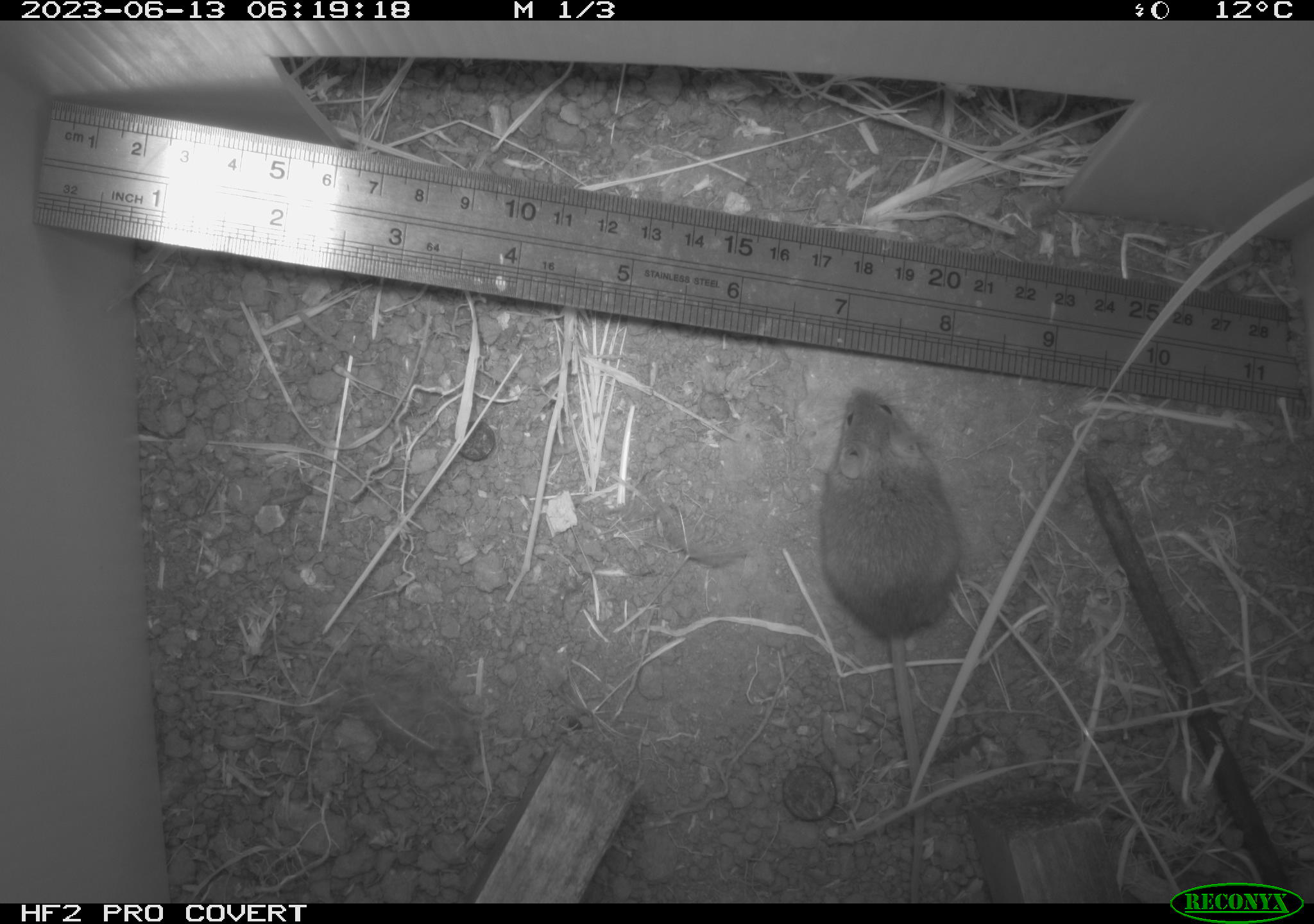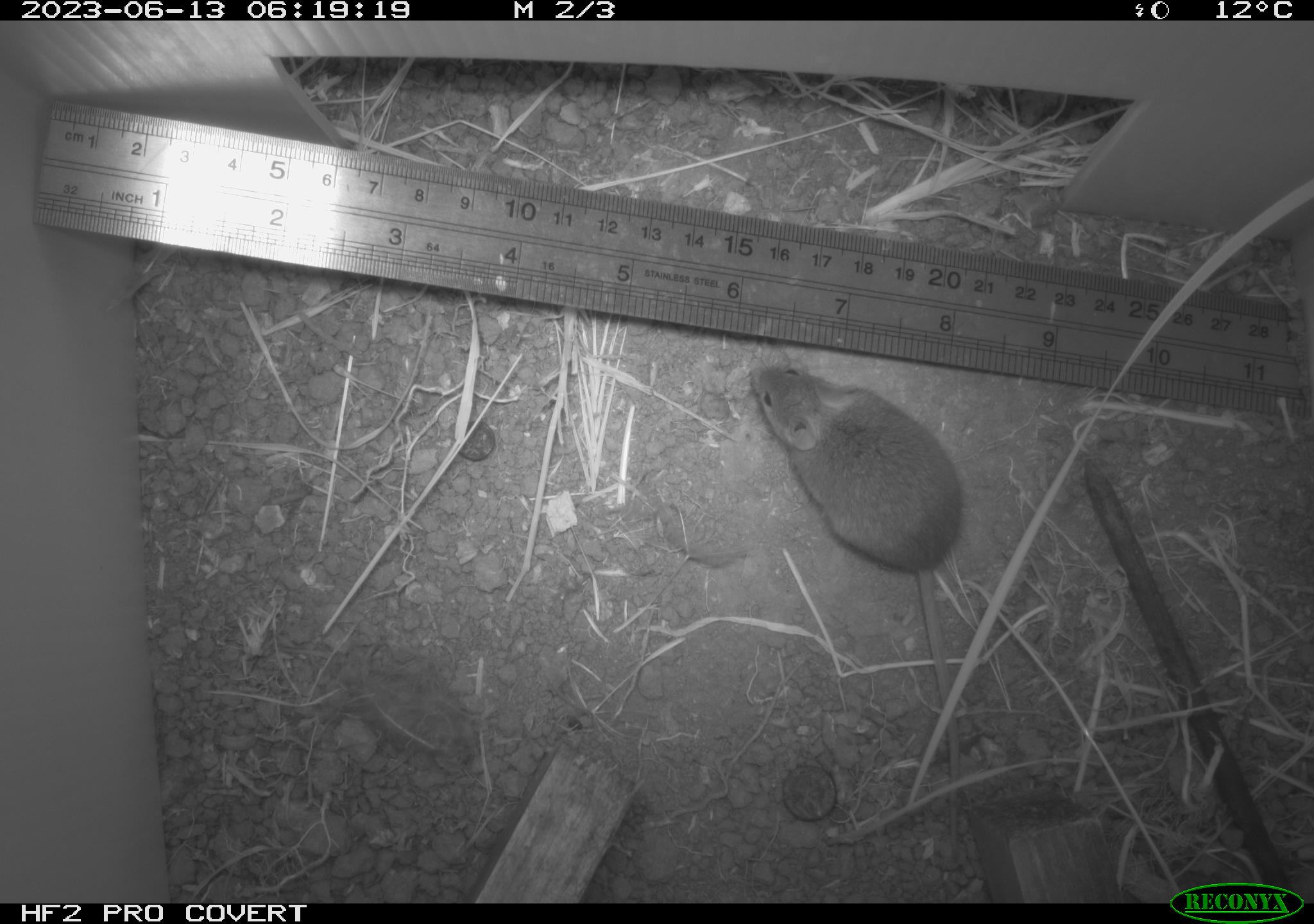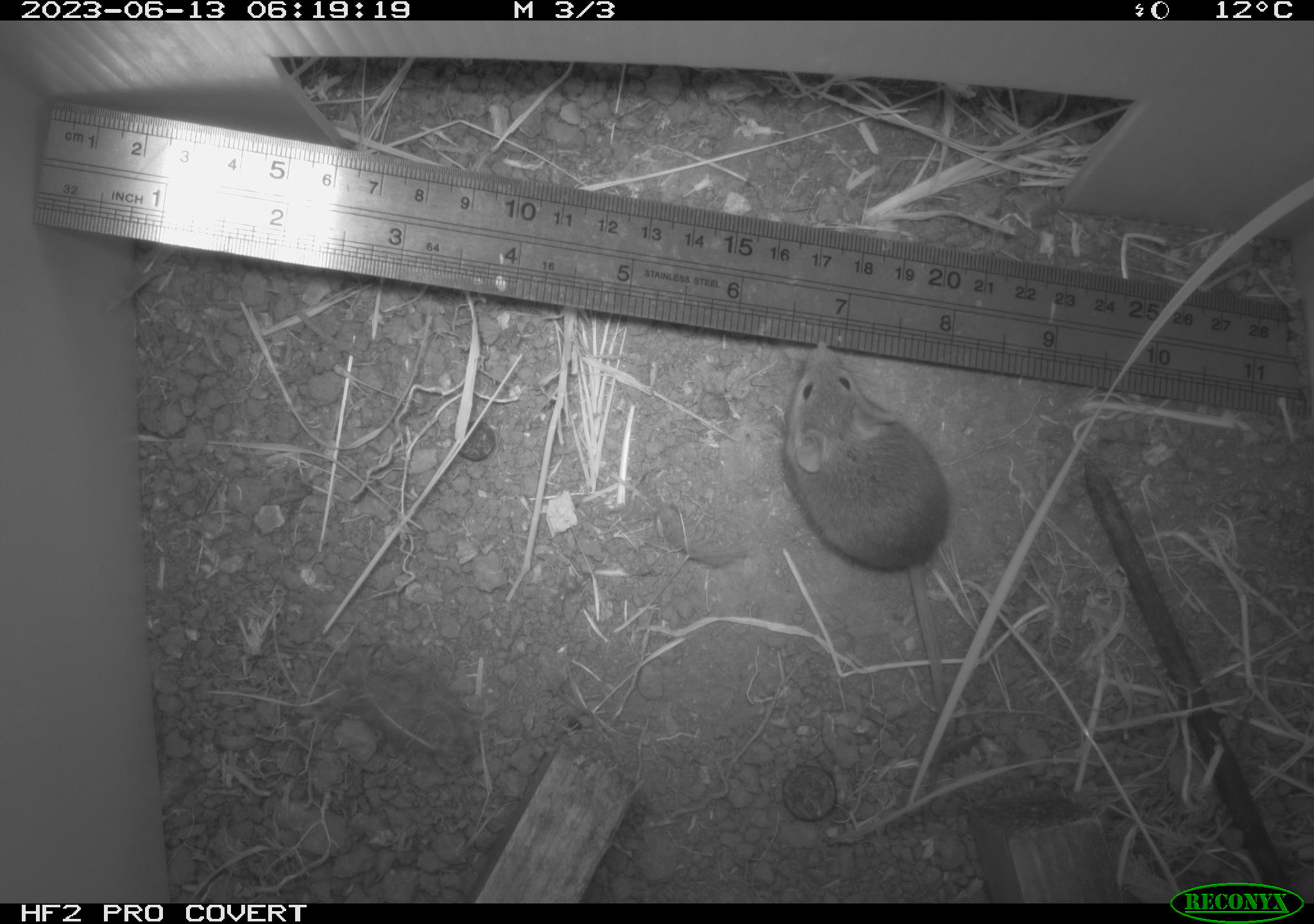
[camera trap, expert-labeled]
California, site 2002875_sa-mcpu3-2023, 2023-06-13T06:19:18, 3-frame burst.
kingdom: Animalia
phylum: Chordata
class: Mammalia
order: Rodentia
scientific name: Rodentia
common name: mouse species